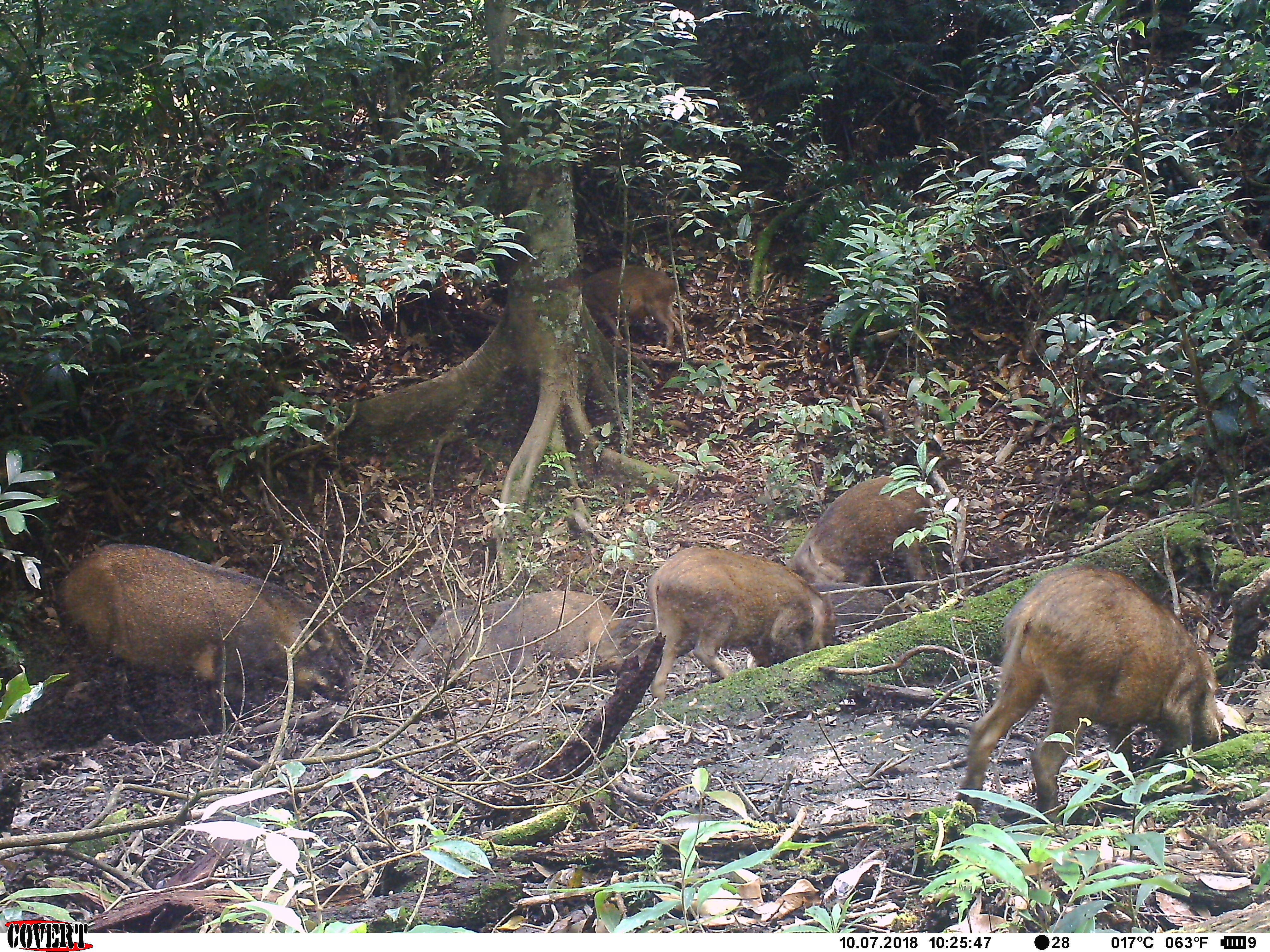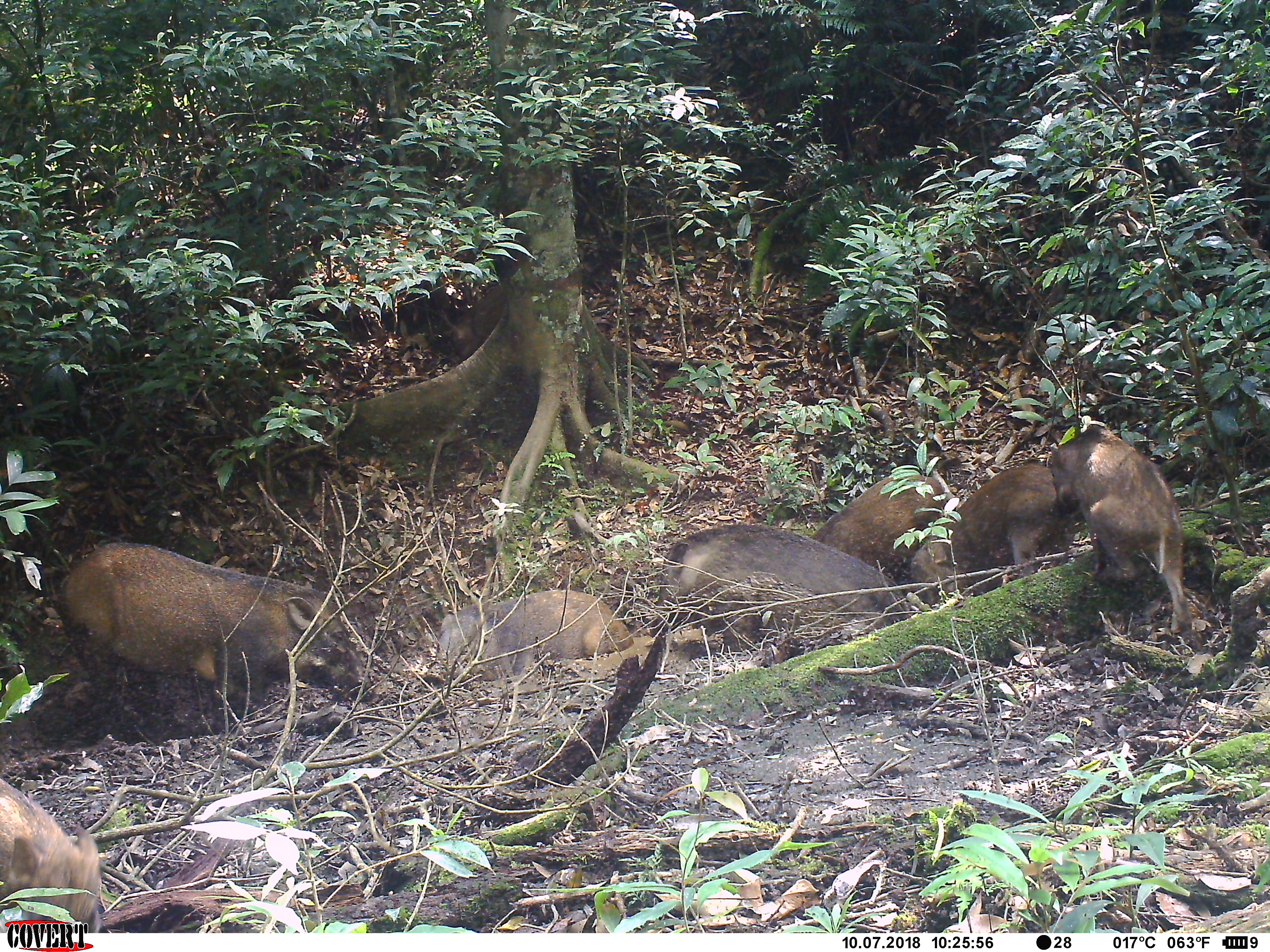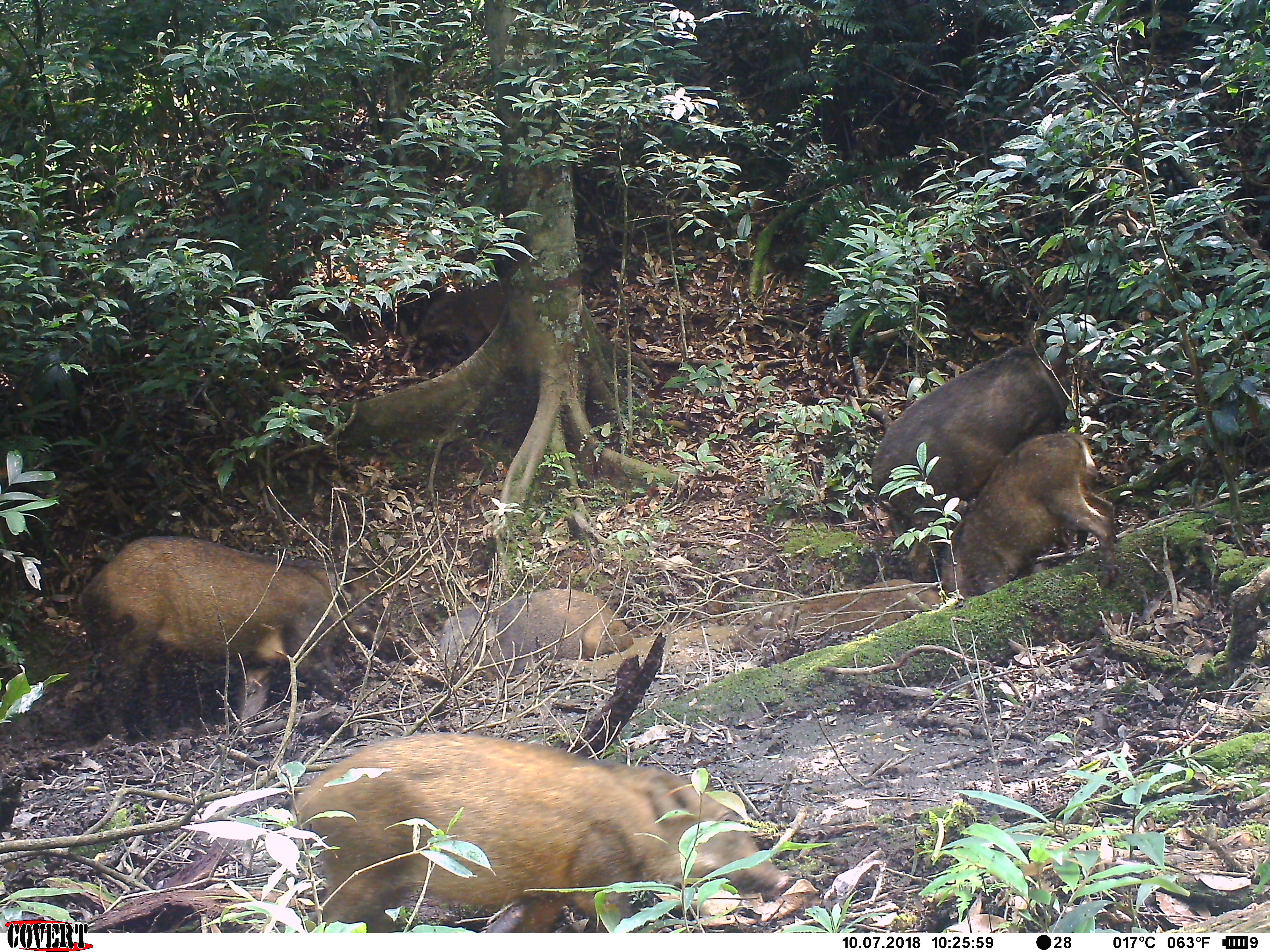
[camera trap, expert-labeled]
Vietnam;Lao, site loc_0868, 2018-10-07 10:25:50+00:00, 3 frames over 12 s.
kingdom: Animalia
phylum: Chordata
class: Mammalia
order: Artiodactyla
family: Suidae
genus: Sus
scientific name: Sus scrofa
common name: eurasian wild pig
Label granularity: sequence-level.